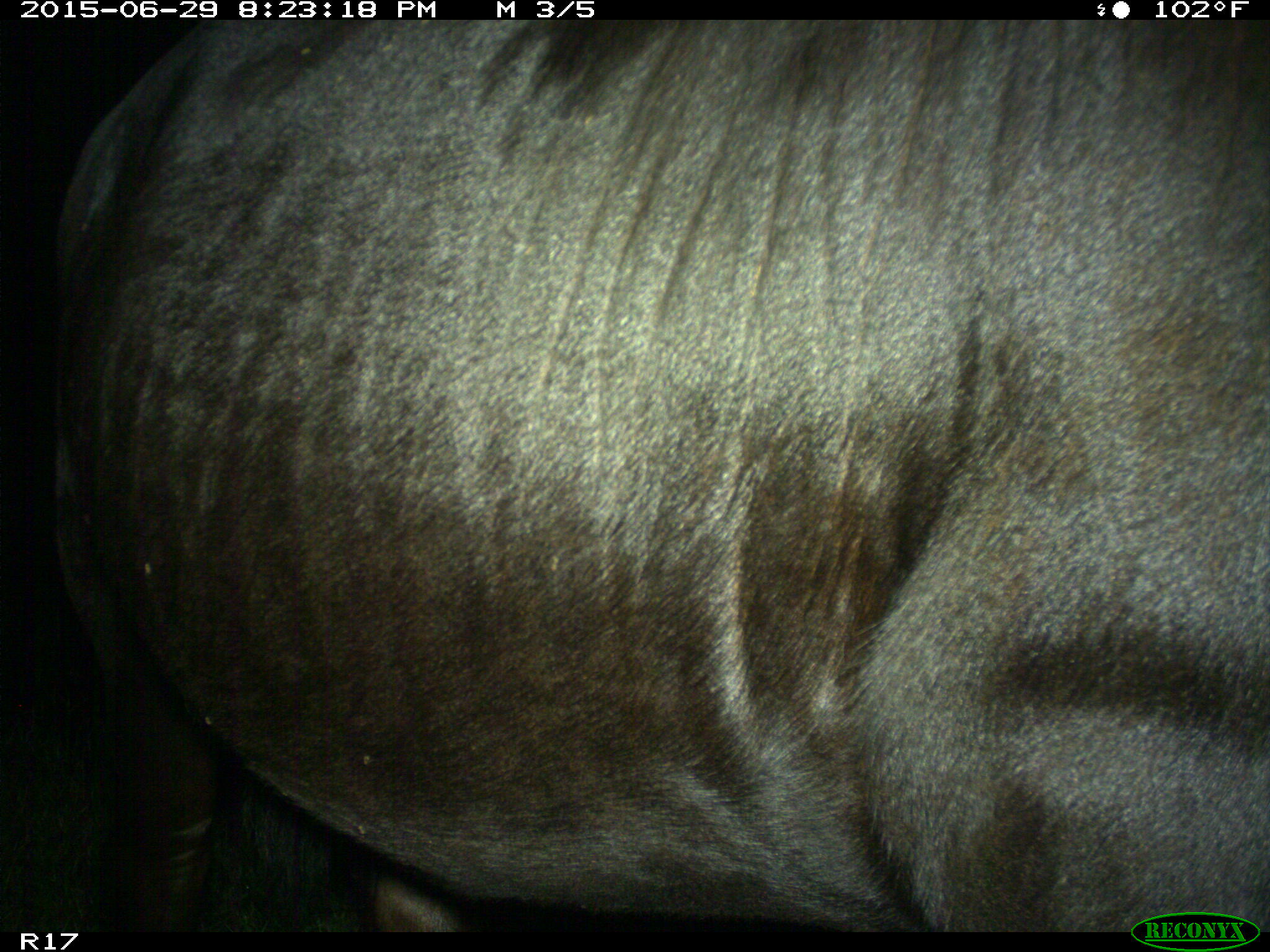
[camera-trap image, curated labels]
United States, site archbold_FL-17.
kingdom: Animalia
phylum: Chordata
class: Mammalia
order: Artiodactyla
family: Bovidae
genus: Bos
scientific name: Bos taurus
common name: domestic cow